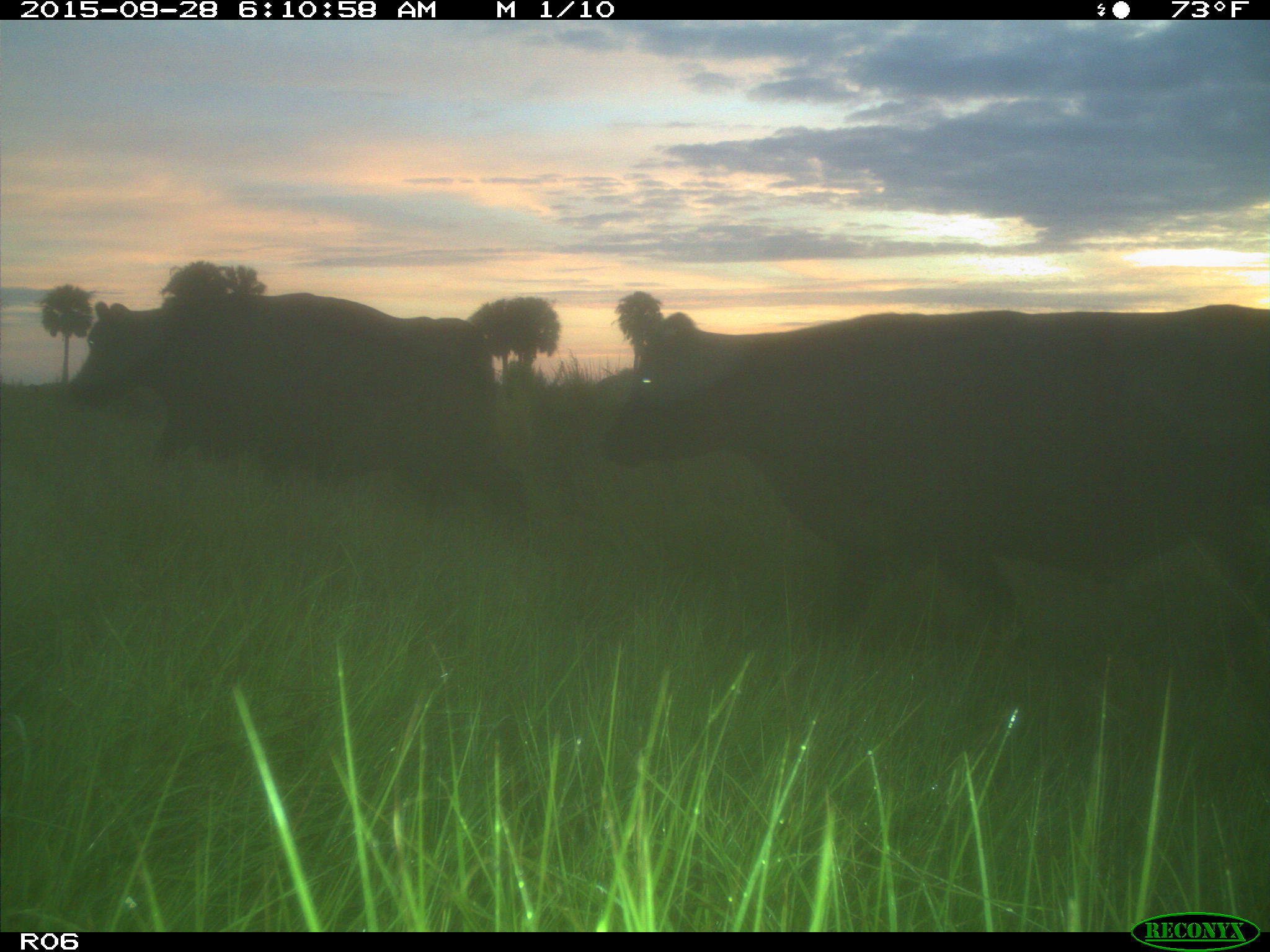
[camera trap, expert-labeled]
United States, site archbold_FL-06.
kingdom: Animalia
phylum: Chordata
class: Mammalia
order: Artiodactyla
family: Bovidae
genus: Bos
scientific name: Bos taurus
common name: domestic cow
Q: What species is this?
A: Bos taurus (domestic cow).